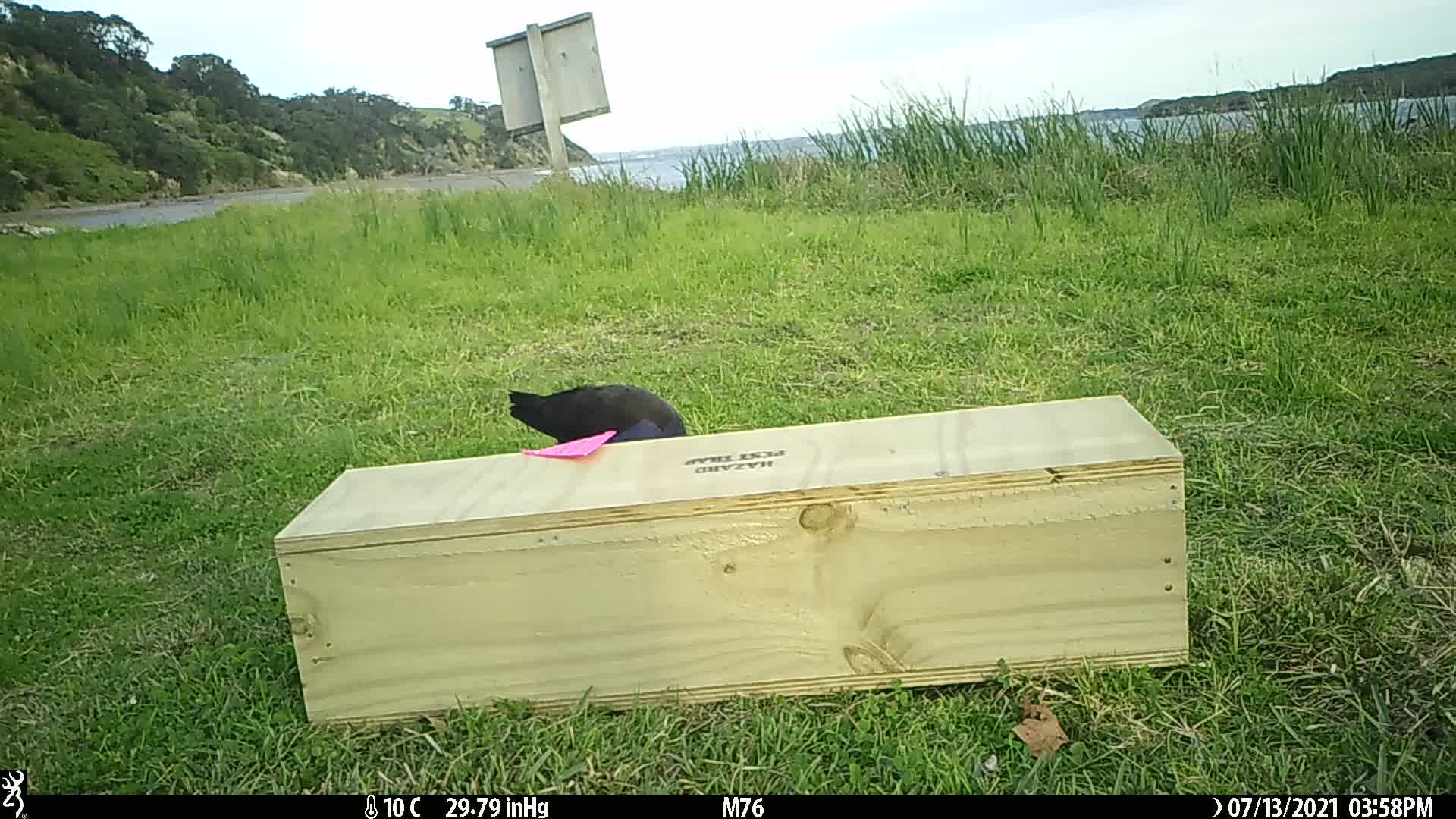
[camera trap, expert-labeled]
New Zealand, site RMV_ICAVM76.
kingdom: Animalia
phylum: Chordata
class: Aves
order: Gruiformes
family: Rallidae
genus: Porphyrio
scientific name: Porphyrio melanotus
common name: australasian swamphen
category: pukeko